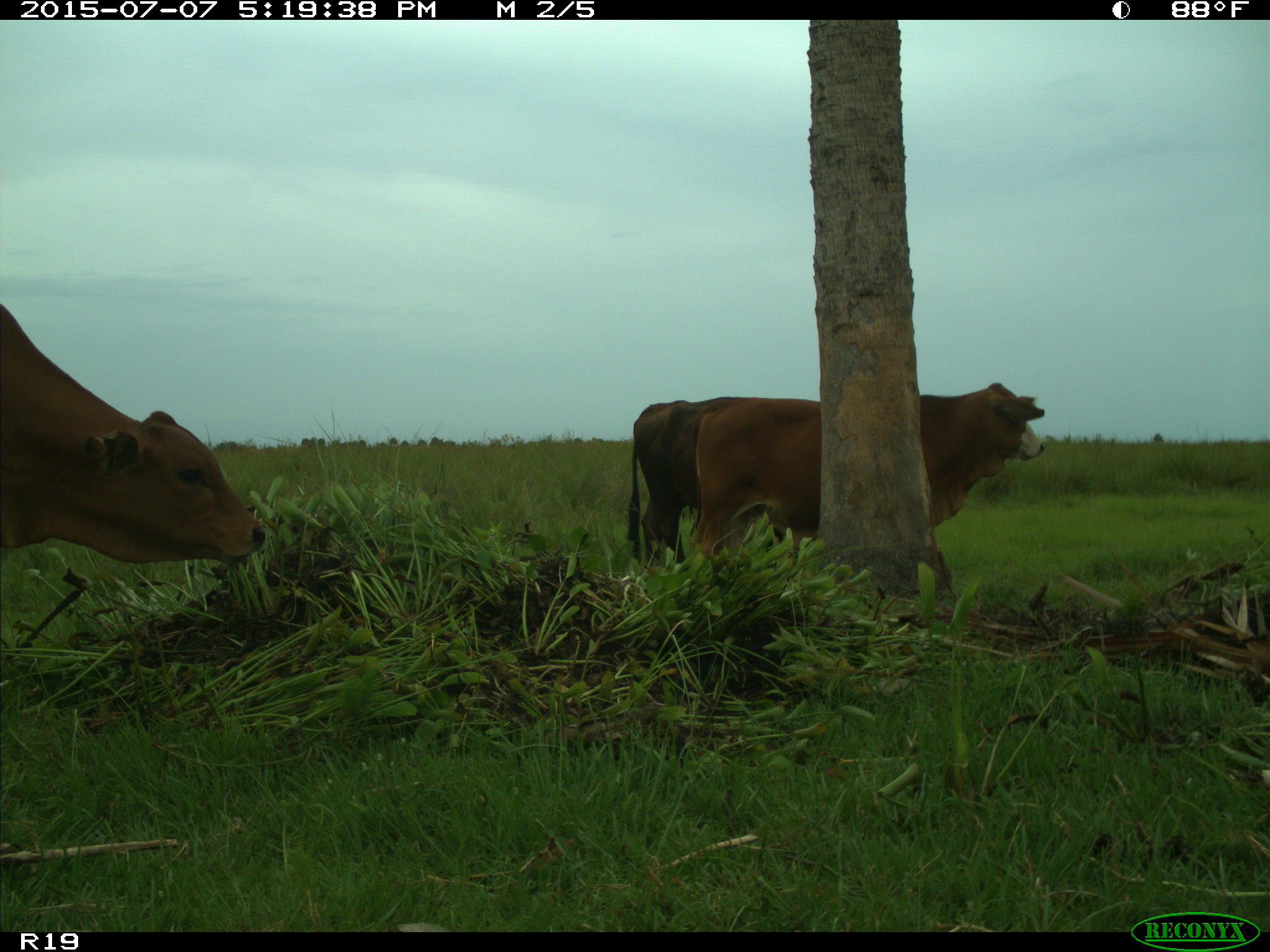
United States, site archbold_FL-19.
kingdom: Animalia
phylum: Chordata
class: Mammalia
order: Artiodactyla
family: Bovidae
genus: Bos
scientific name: Bos taurus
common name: domestic cow